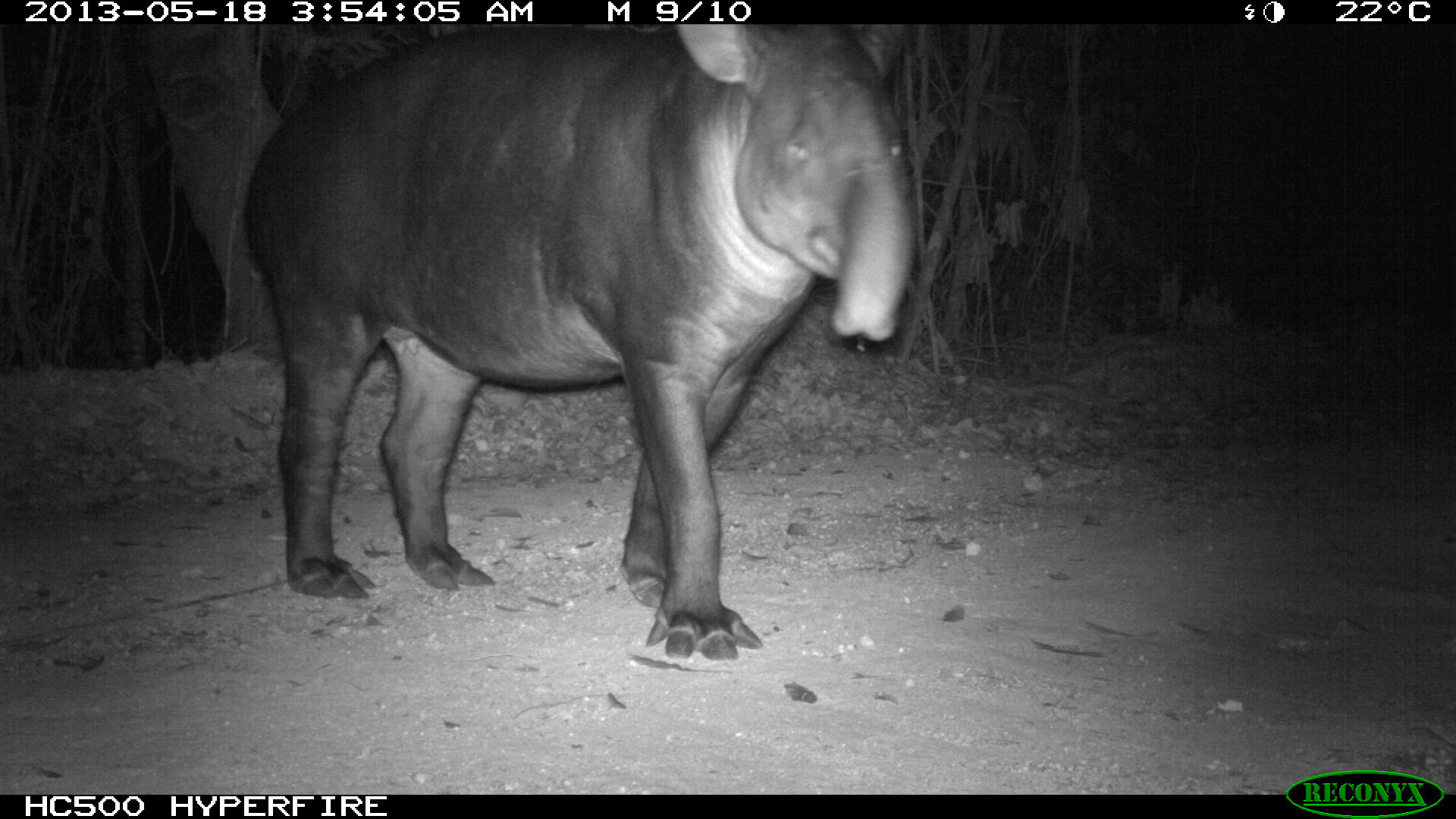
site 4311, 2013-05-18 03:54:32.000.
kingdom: Animalia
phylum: Chordata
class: Mammalia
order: Perissodactyla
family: Tapiridae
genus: Tapirus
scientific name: Tapirus bairdii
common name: baird's tapir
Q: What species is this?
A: Tapirus bairdii (baird's tapir).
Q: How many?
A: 1.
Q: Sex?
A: Female.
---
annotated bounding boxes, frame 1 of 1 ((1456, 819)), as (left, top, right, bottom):
tapirus bairdii: (236, 21, 916, 660)